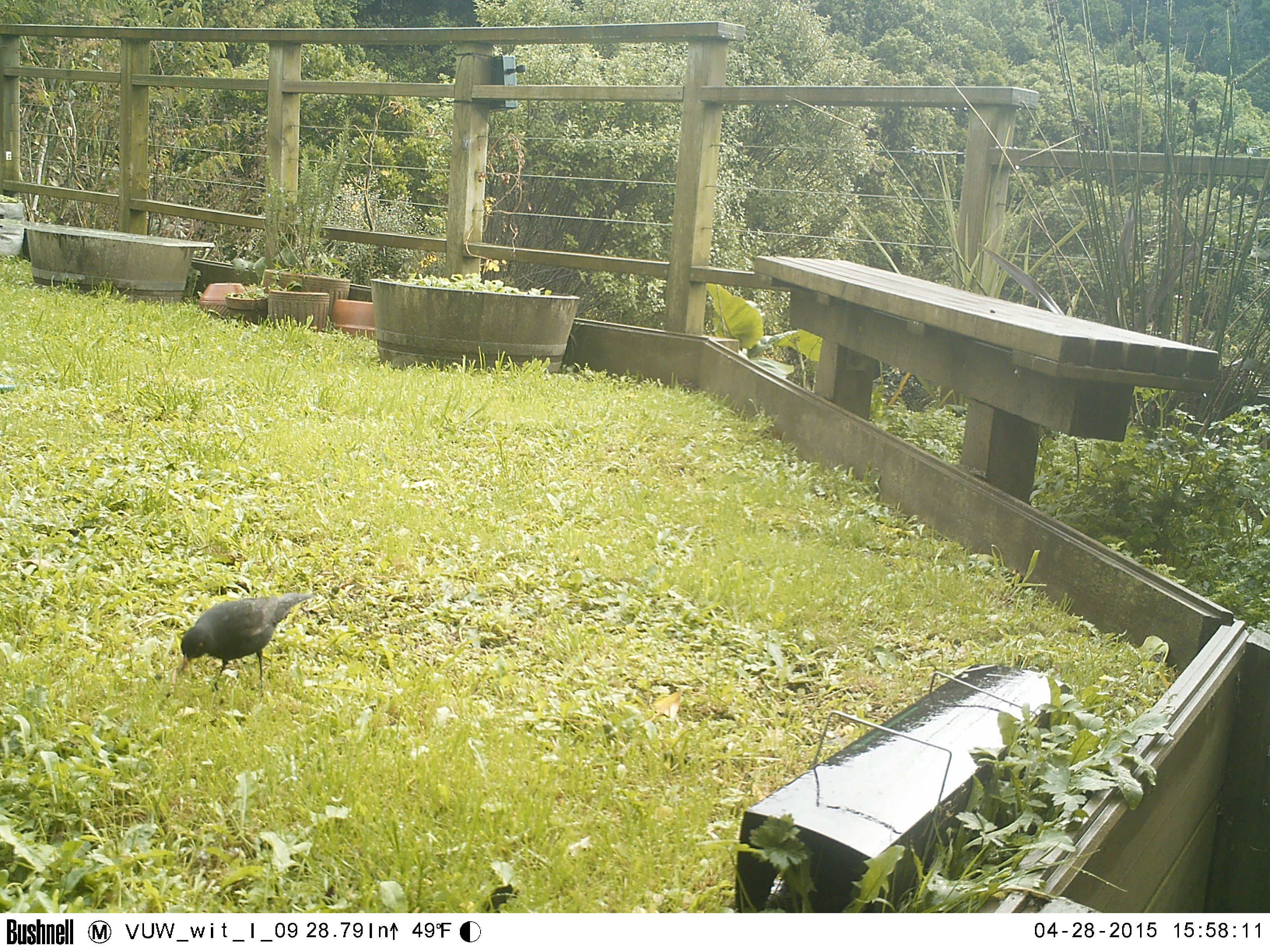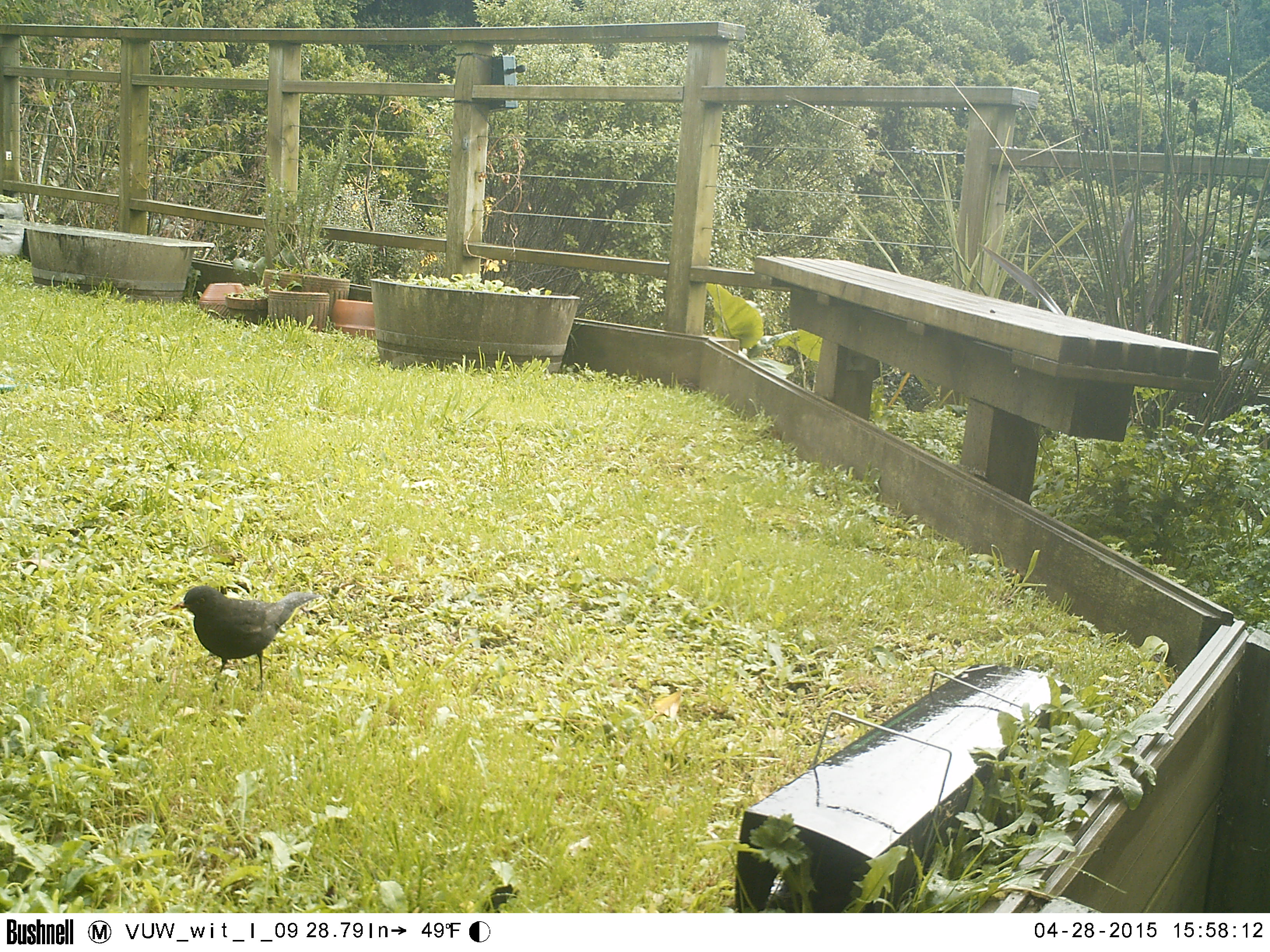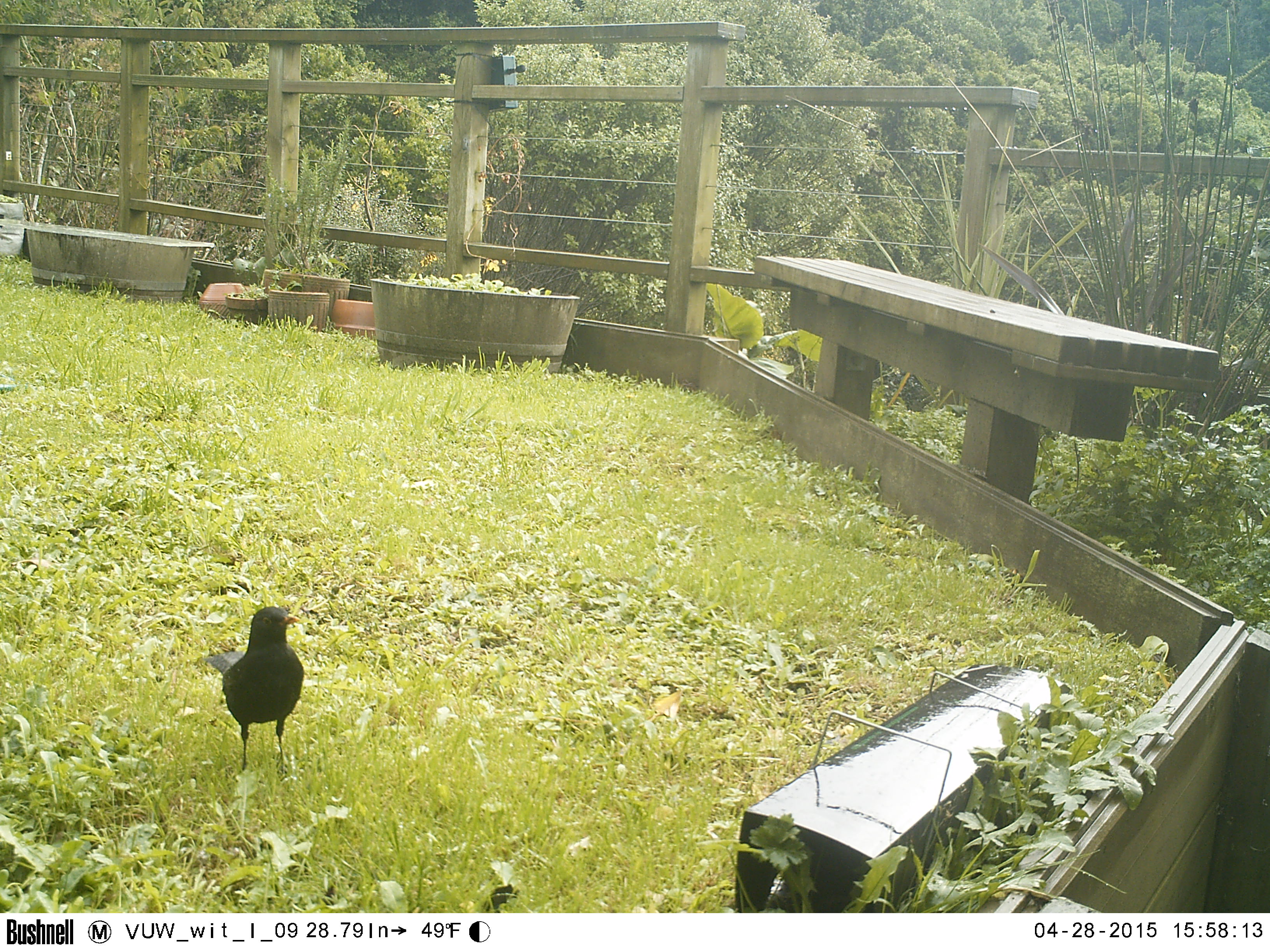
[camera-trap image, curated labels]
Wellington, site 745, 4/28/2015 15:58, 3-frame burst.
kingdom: Animalia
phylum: Chordata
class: Aves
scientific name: Aves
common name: bird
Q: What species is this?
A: Bird (Aves).